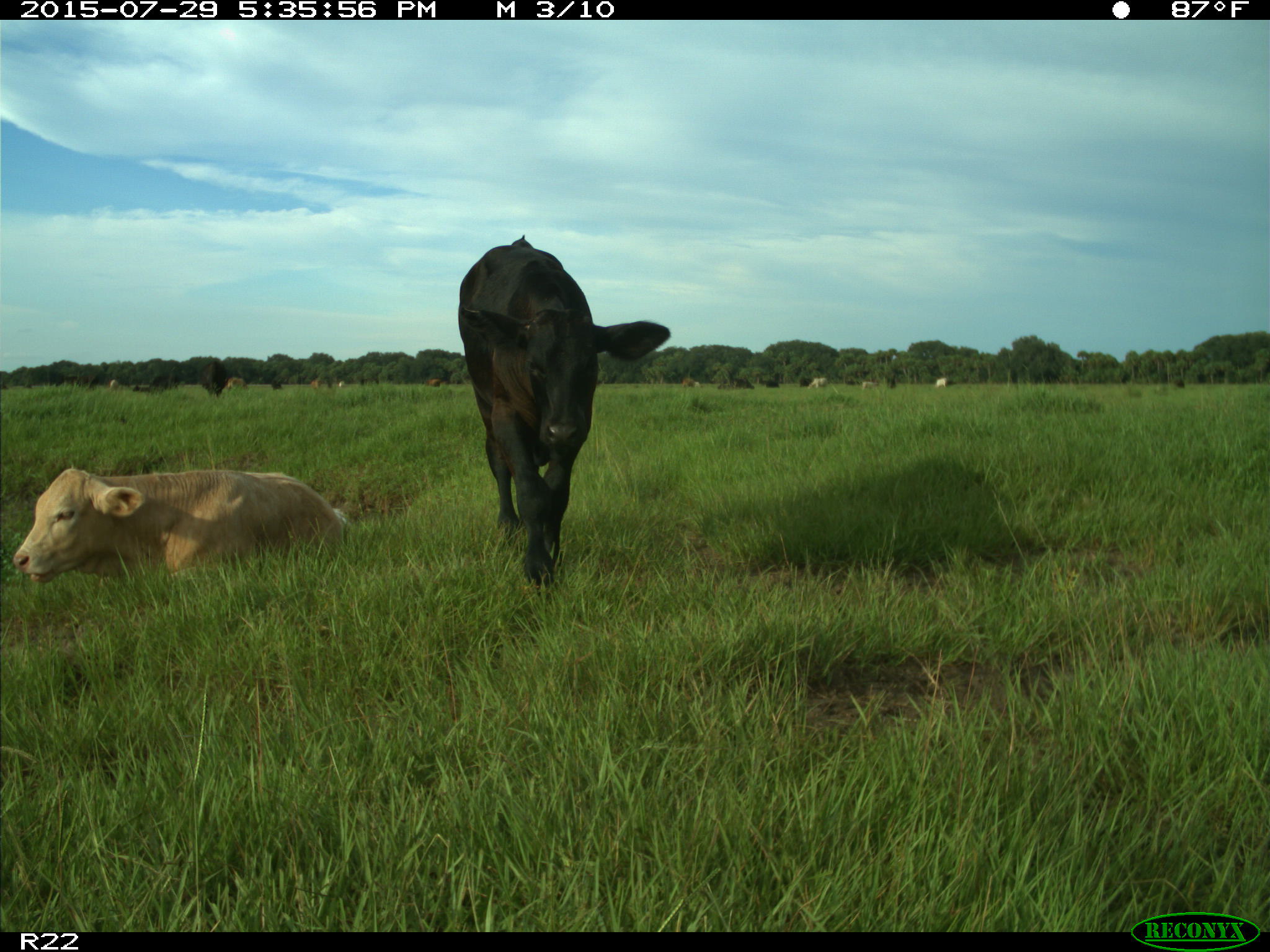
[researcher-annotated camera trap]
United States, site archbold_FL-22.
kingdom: Animalia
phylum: Chordata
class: Mammalia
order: Artiodactyla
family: Bovidae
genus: Bos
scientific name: Bos taurus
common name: domestic cow